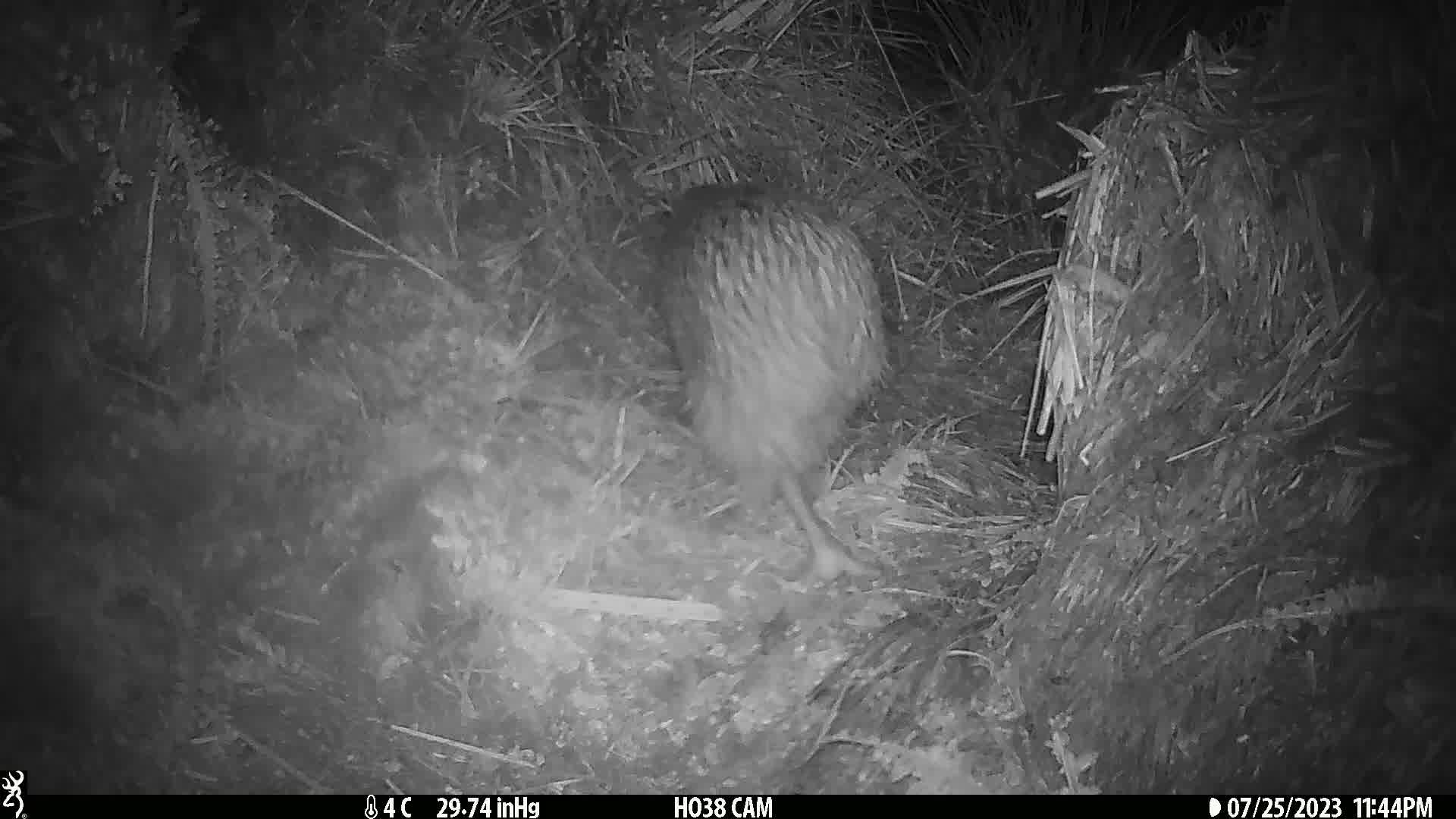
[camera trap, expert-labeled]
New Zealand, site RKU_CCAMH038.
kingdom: Animalia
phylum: Chordata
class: Aves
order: Apterygiformes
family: Apterygidae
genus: Apteryx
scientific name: Apteryx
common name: kiwi